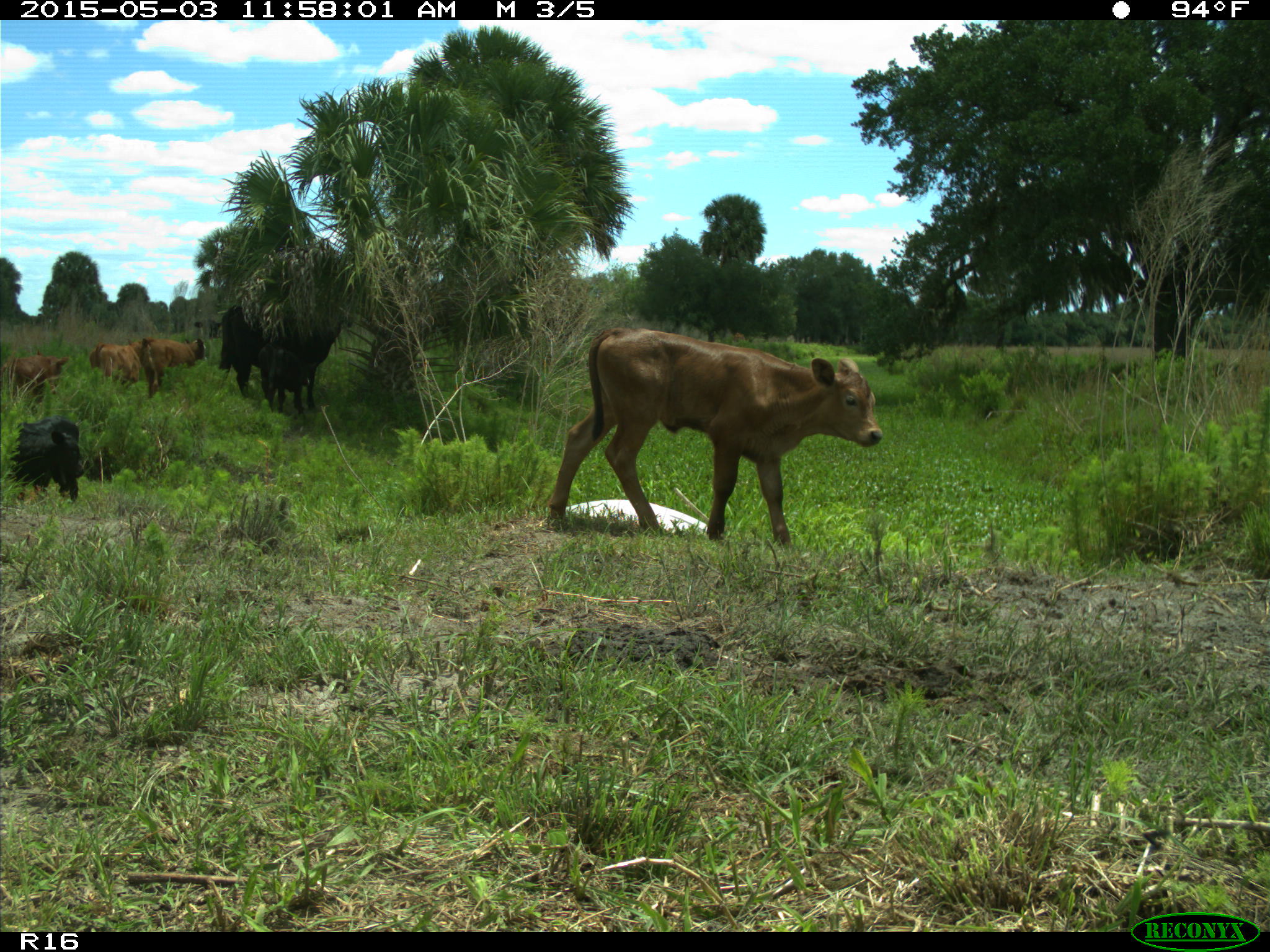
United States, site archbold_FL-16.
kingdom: Animalia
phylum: Chordata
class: Mammalia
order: Artiodactyla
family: Bovidae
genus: Bos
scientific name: Bos taurus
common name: domestic cow